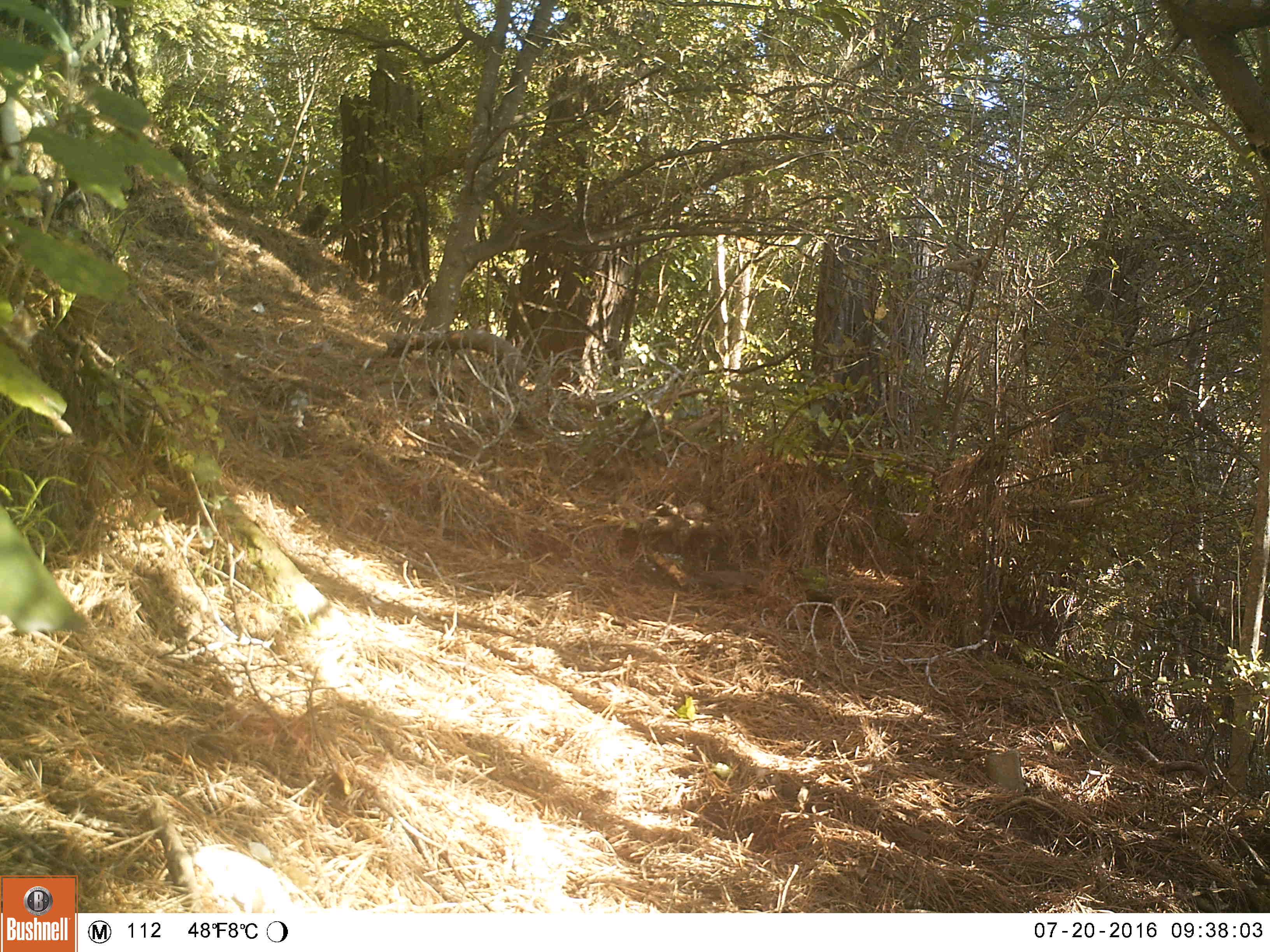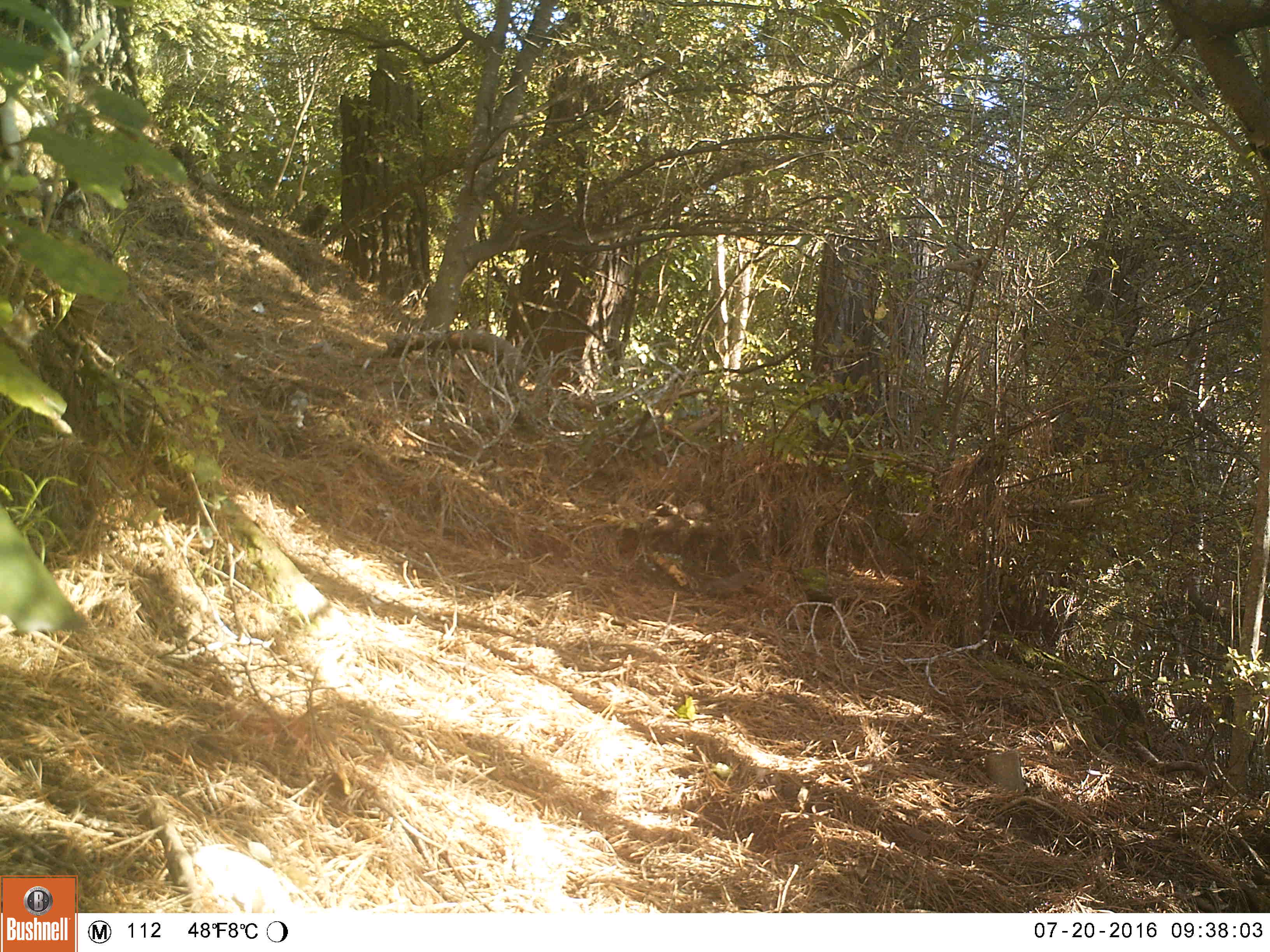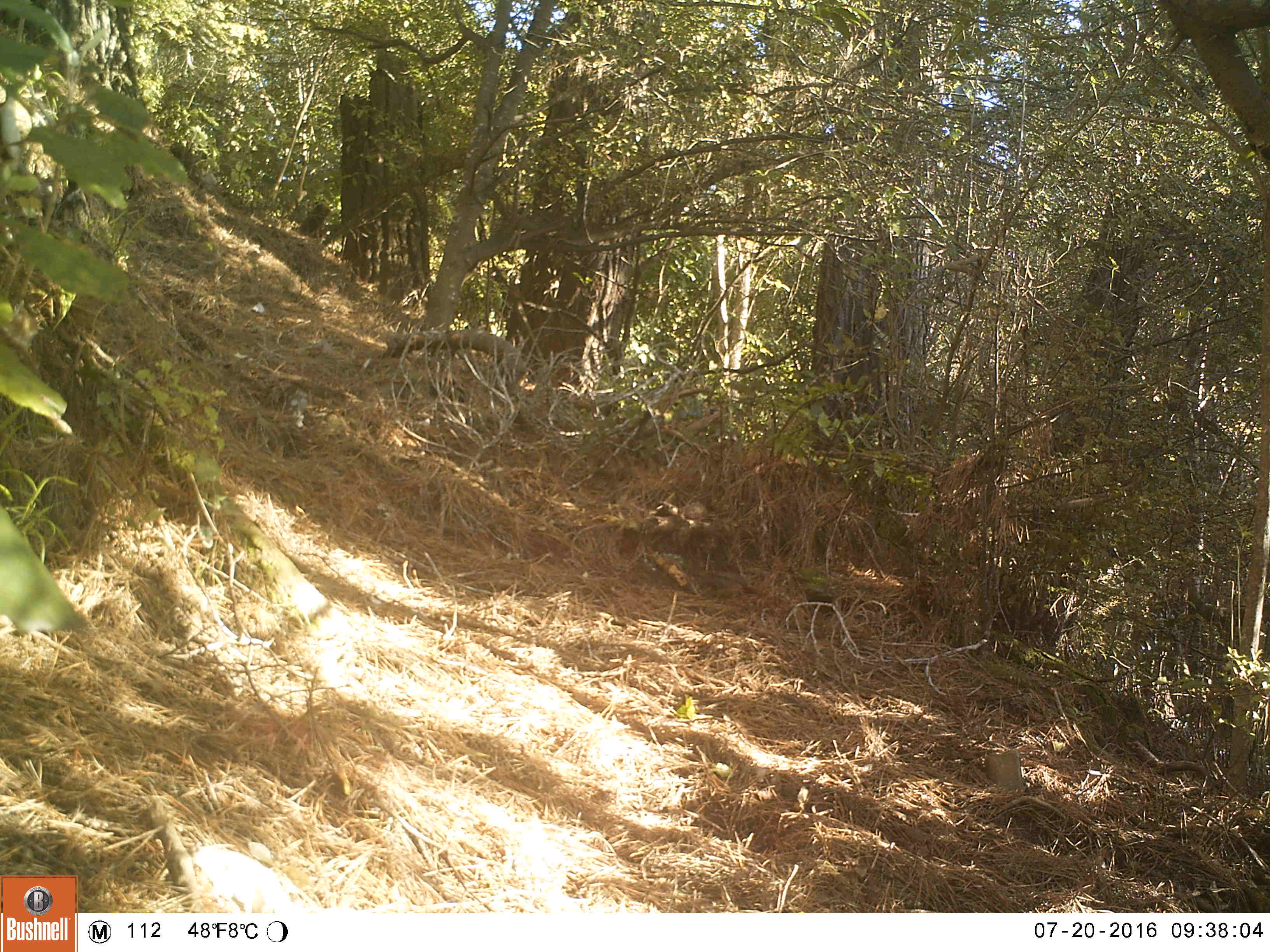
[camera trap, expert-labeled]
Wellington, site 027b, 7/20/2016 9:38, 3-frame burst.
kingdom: Animalia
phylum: Chordata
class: Aves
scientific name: Aves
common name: bird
Bird (Aves).